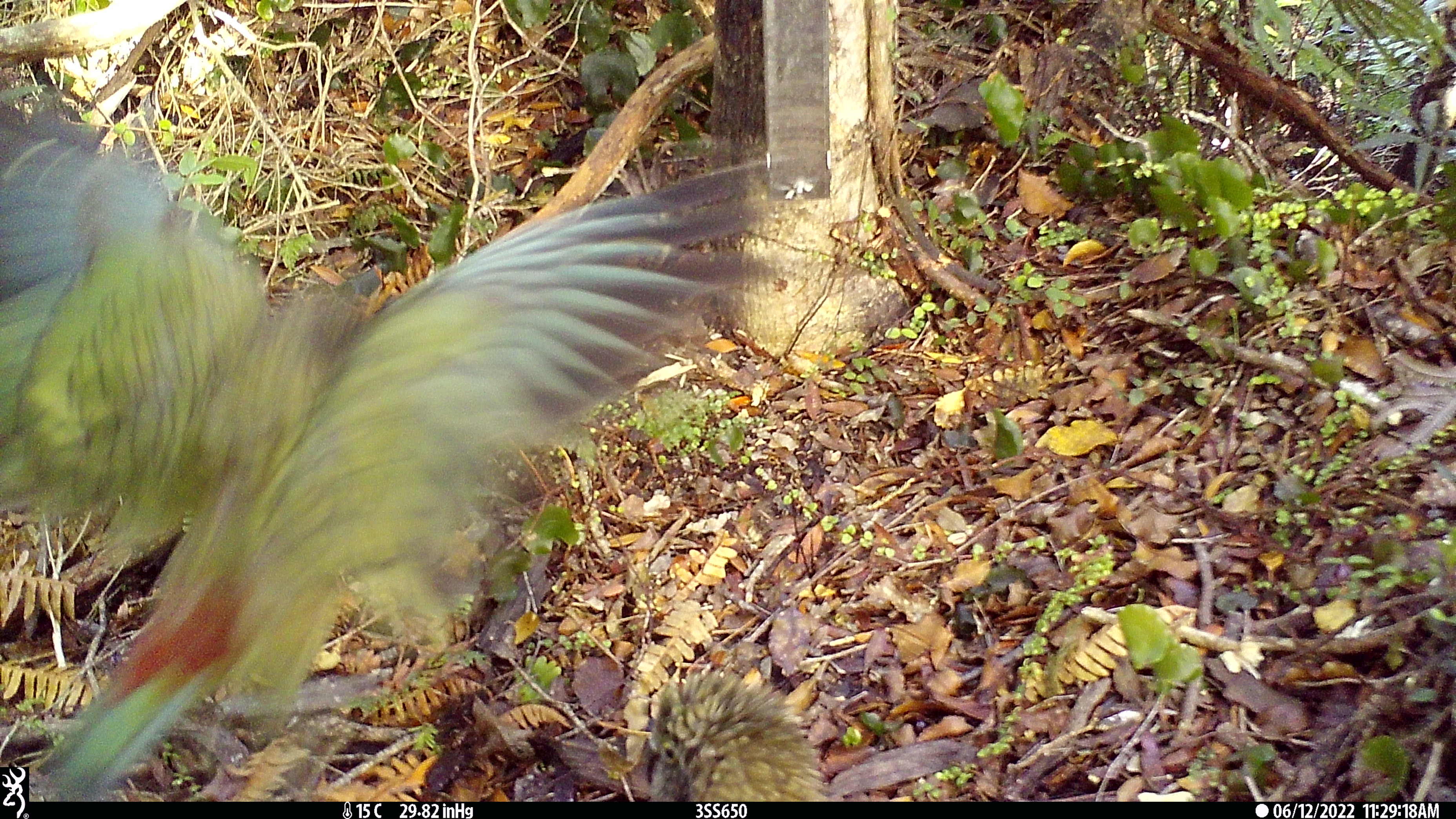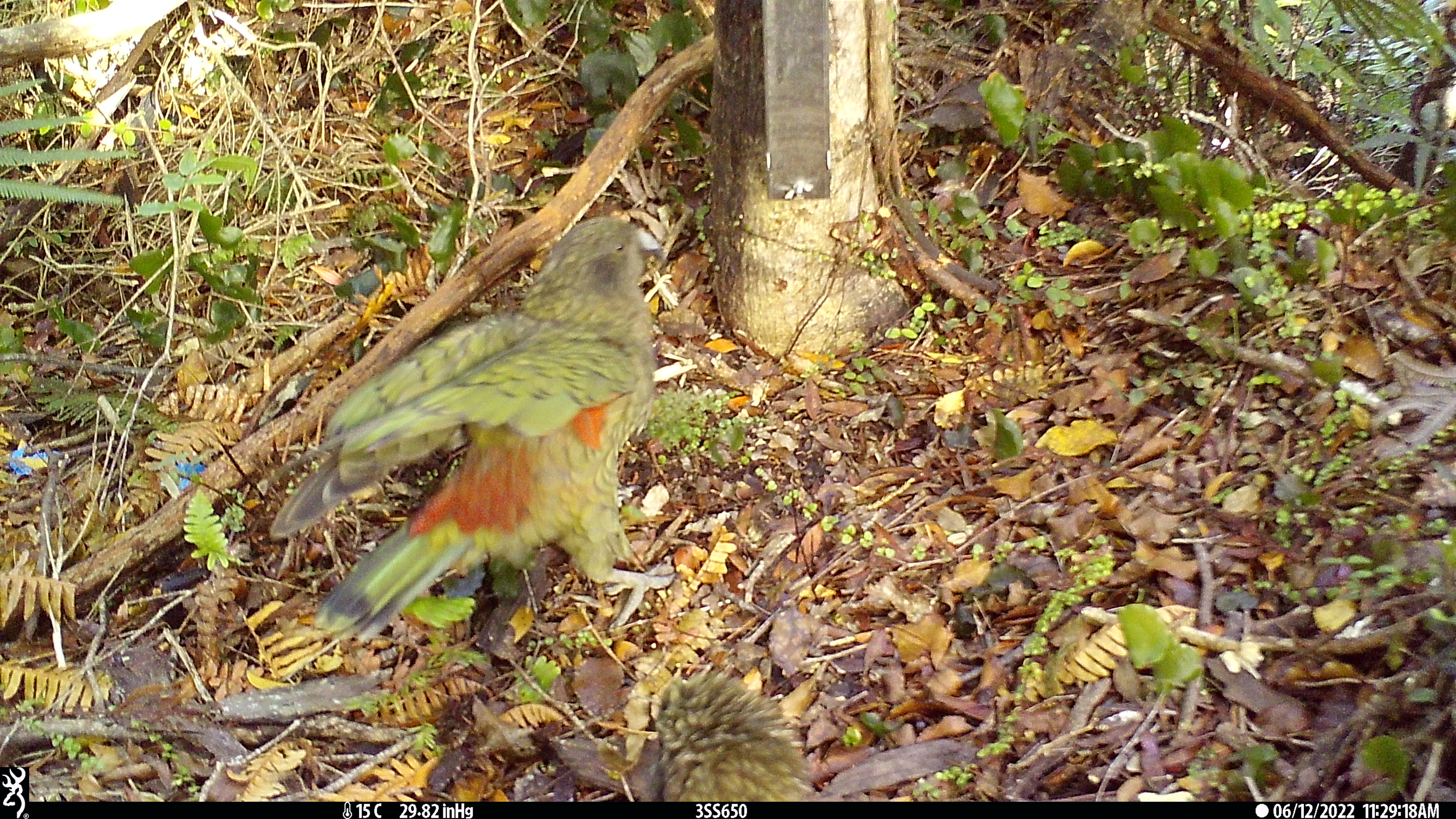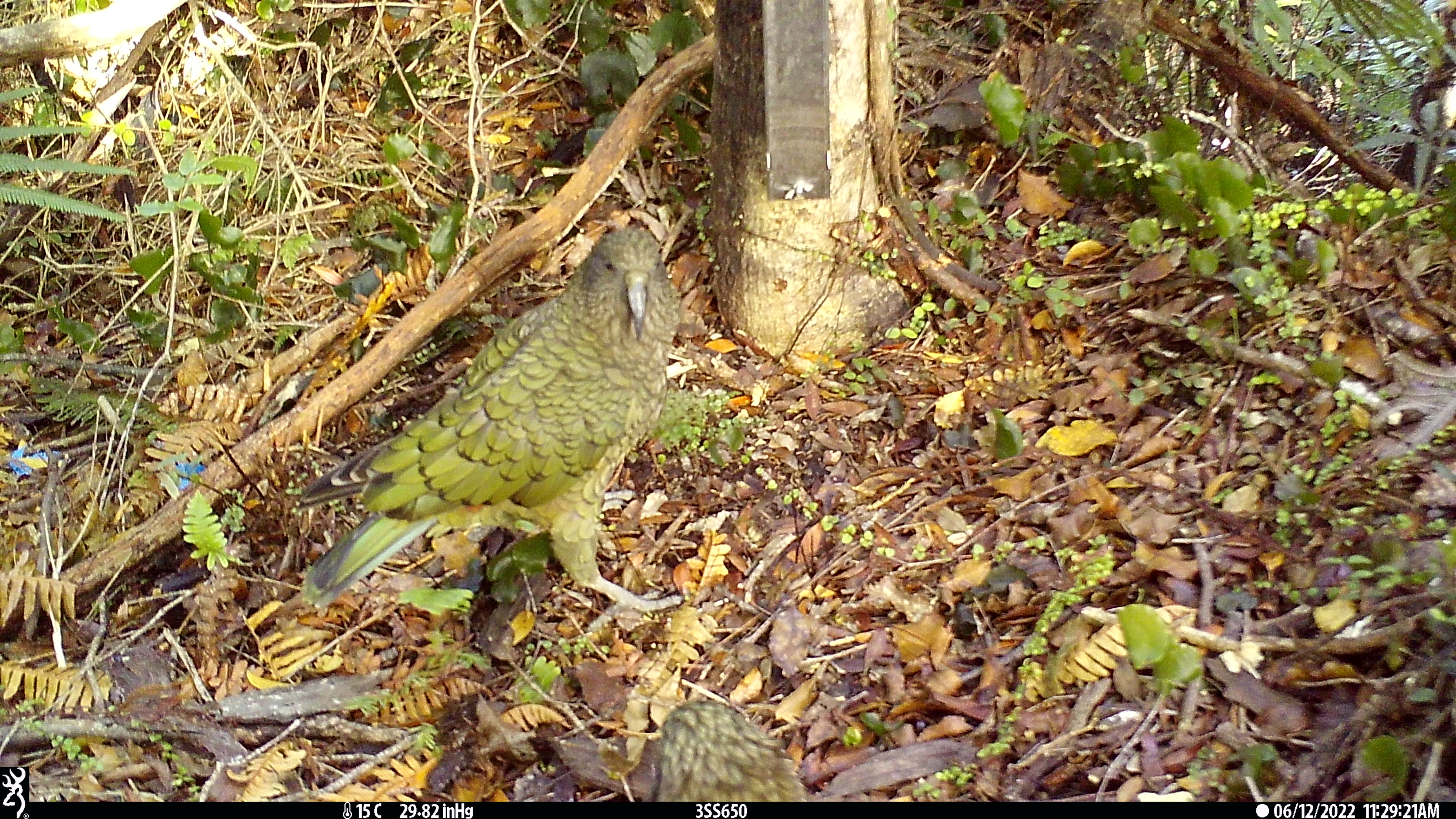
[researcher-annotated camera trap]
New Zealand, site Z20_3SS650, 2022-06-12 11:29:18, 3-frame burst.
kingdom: Animalia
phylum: Chordata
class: Aves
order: Psittaciformes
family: Strigopidae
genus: Nestor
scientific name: Nestor notabilis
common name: kea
Kea (Nestor notabilis).